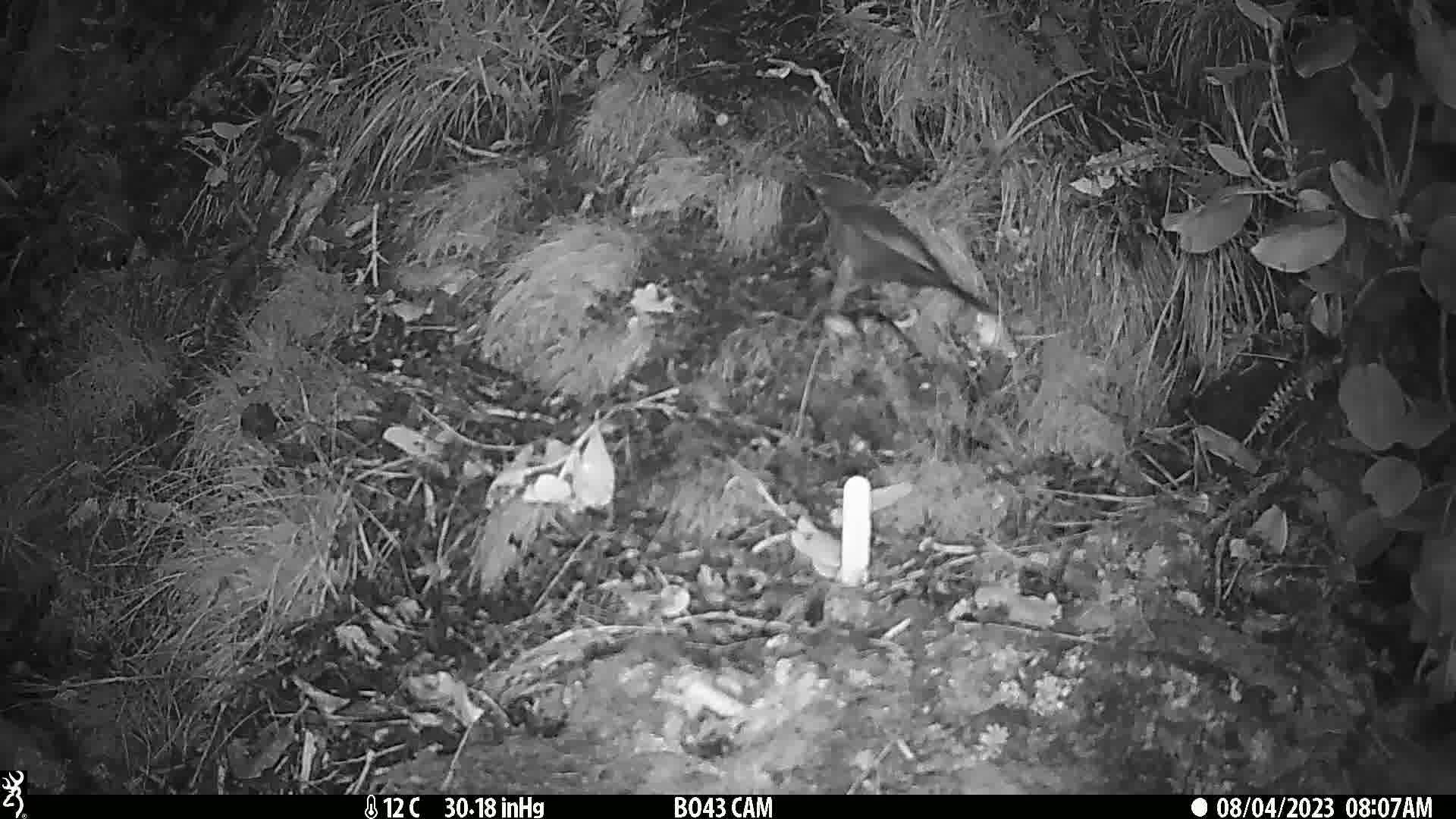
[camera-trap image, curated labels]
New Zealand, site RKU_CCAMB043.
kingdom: Animalia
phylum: Chordata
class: Aves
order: Passeriformes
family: Turdidae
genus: Turdus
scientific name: Turdus merula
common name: eurasian blackbird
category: blackbird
Blackbird (eurasian blackbird) (Turdus merula).